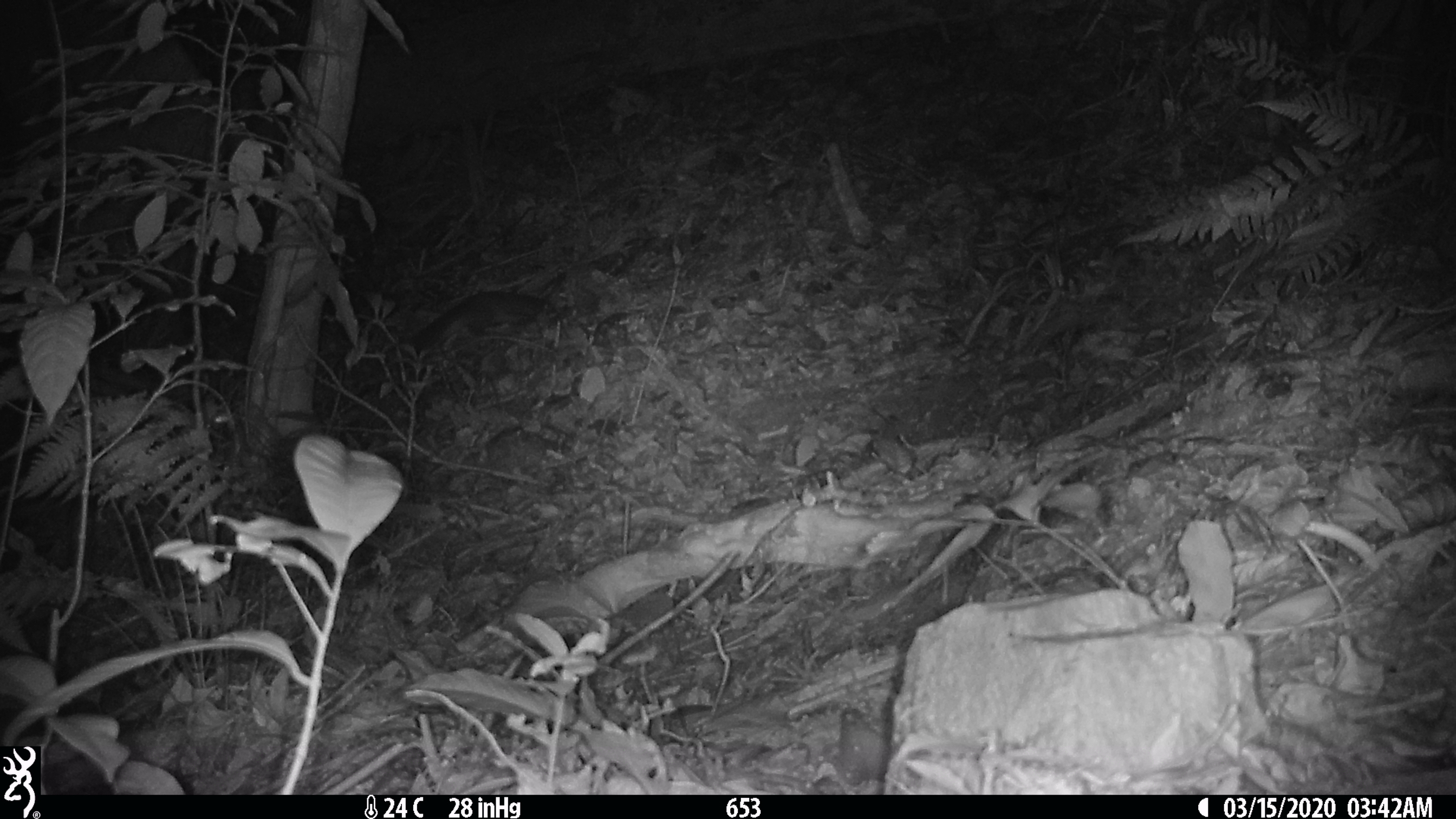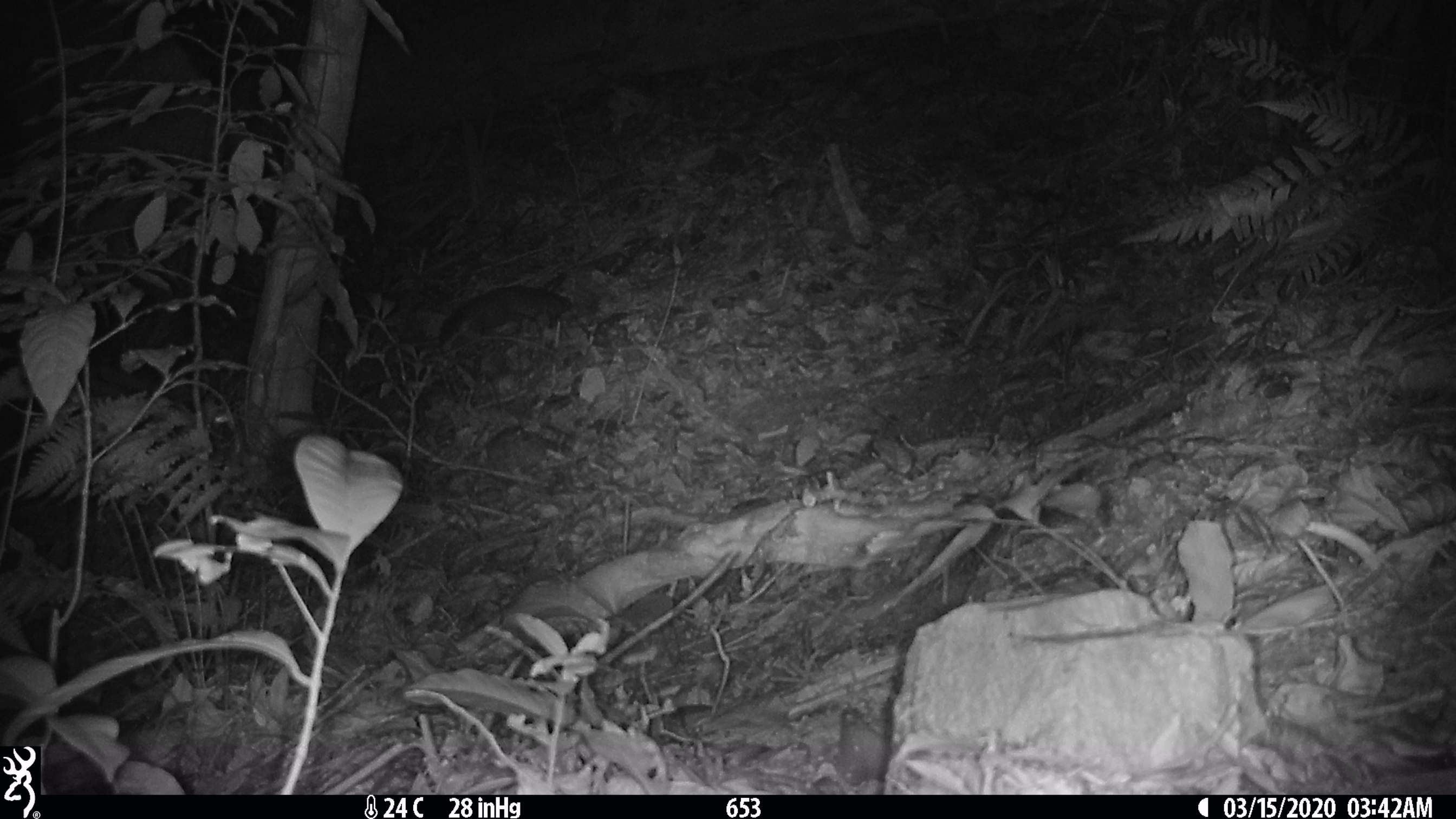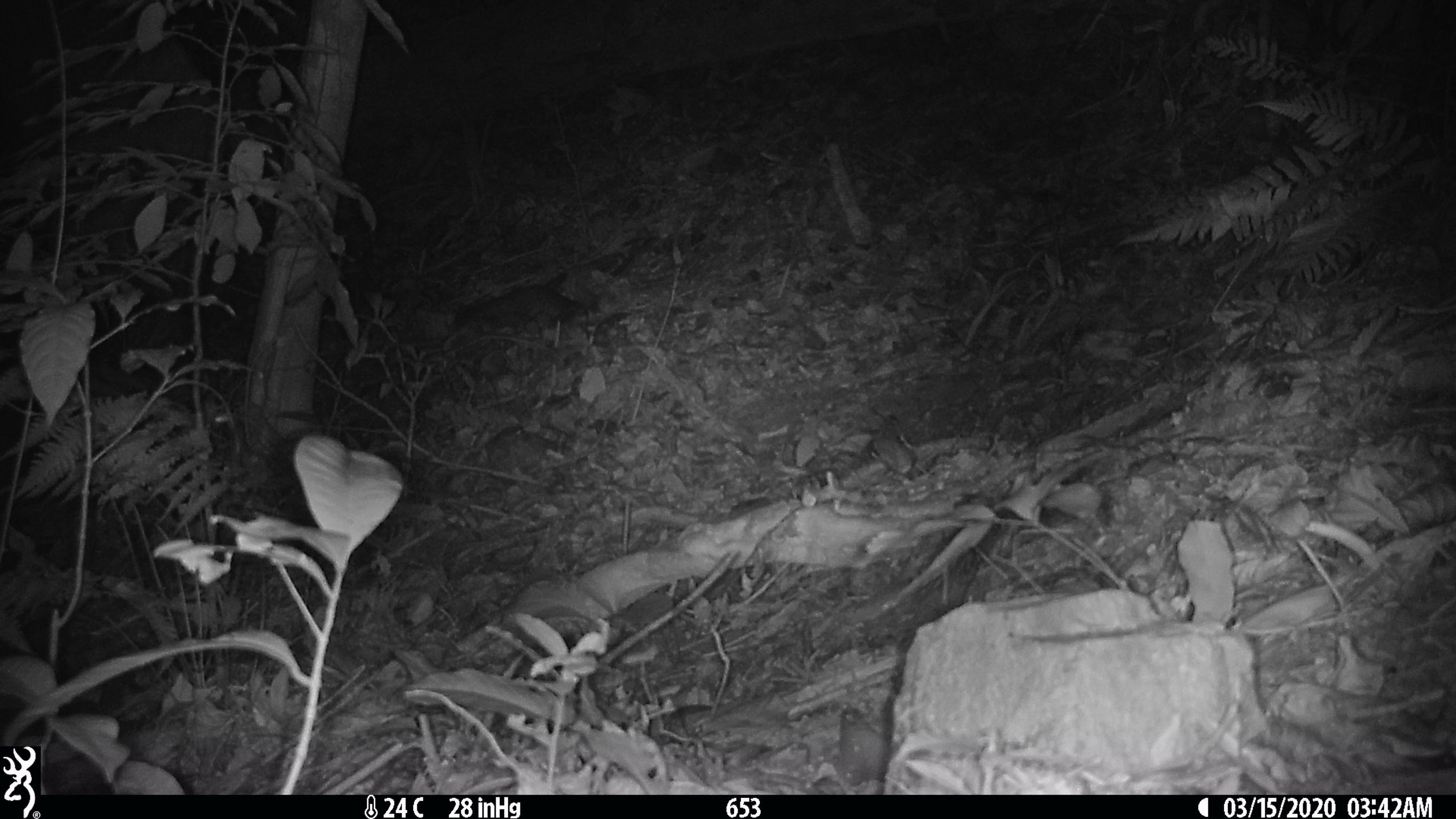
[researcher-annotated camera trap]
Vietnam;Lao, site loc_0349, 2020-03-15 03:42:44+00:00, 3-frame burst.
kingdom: Animalia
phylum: Chordata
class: Mammalia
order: Carnivora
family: Mustelidae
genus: Melogale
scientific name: Melogale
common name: ferret badger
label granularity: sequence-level